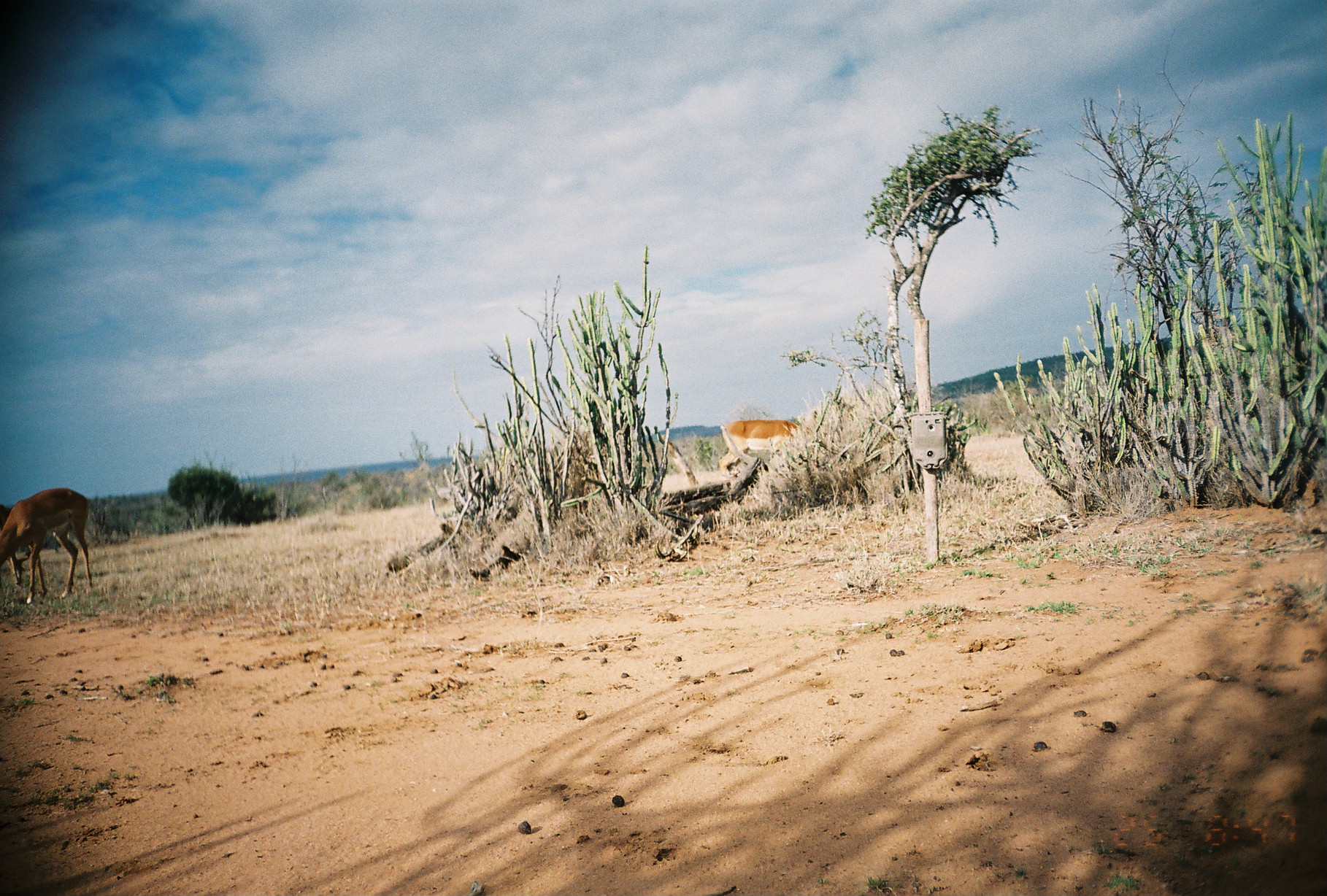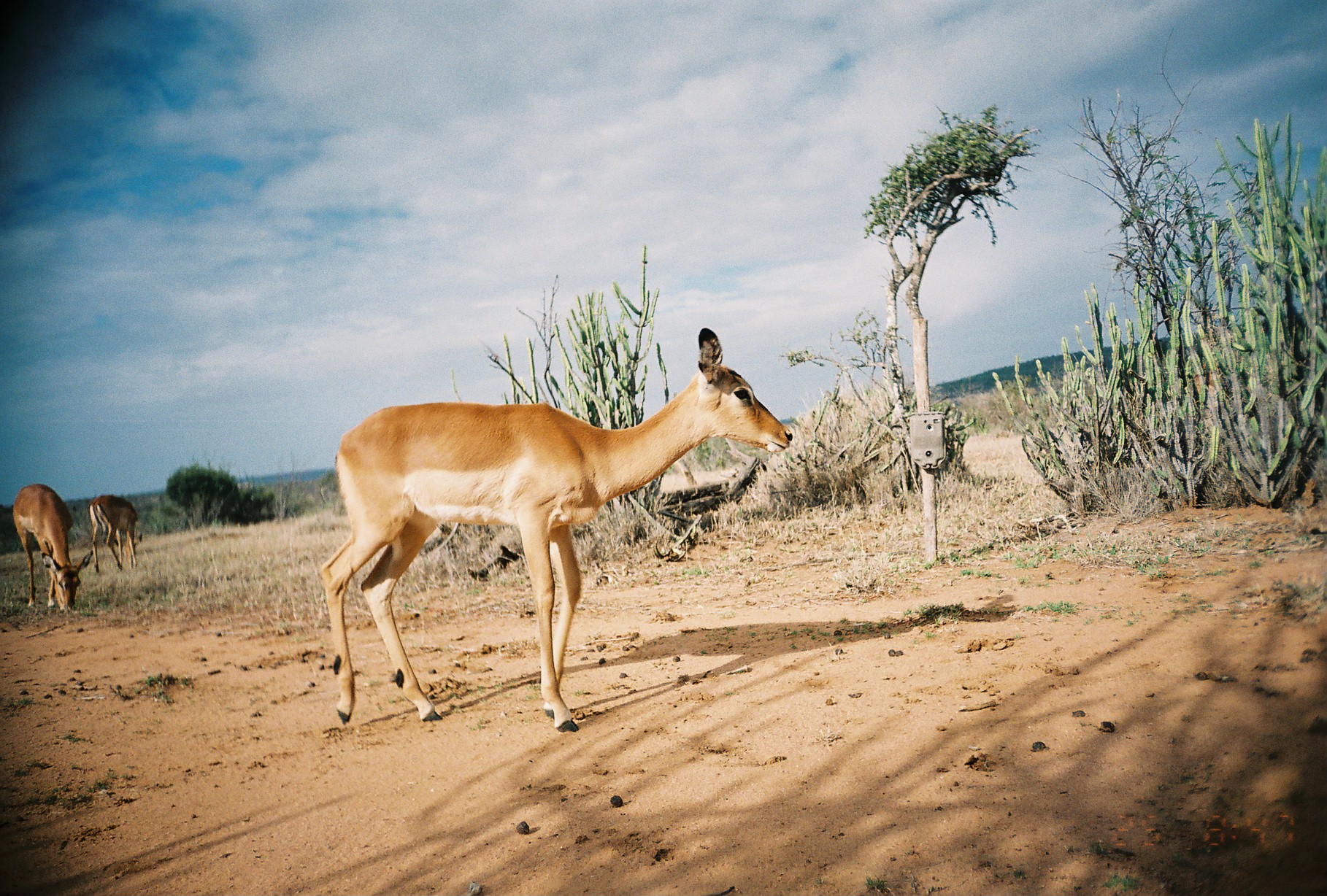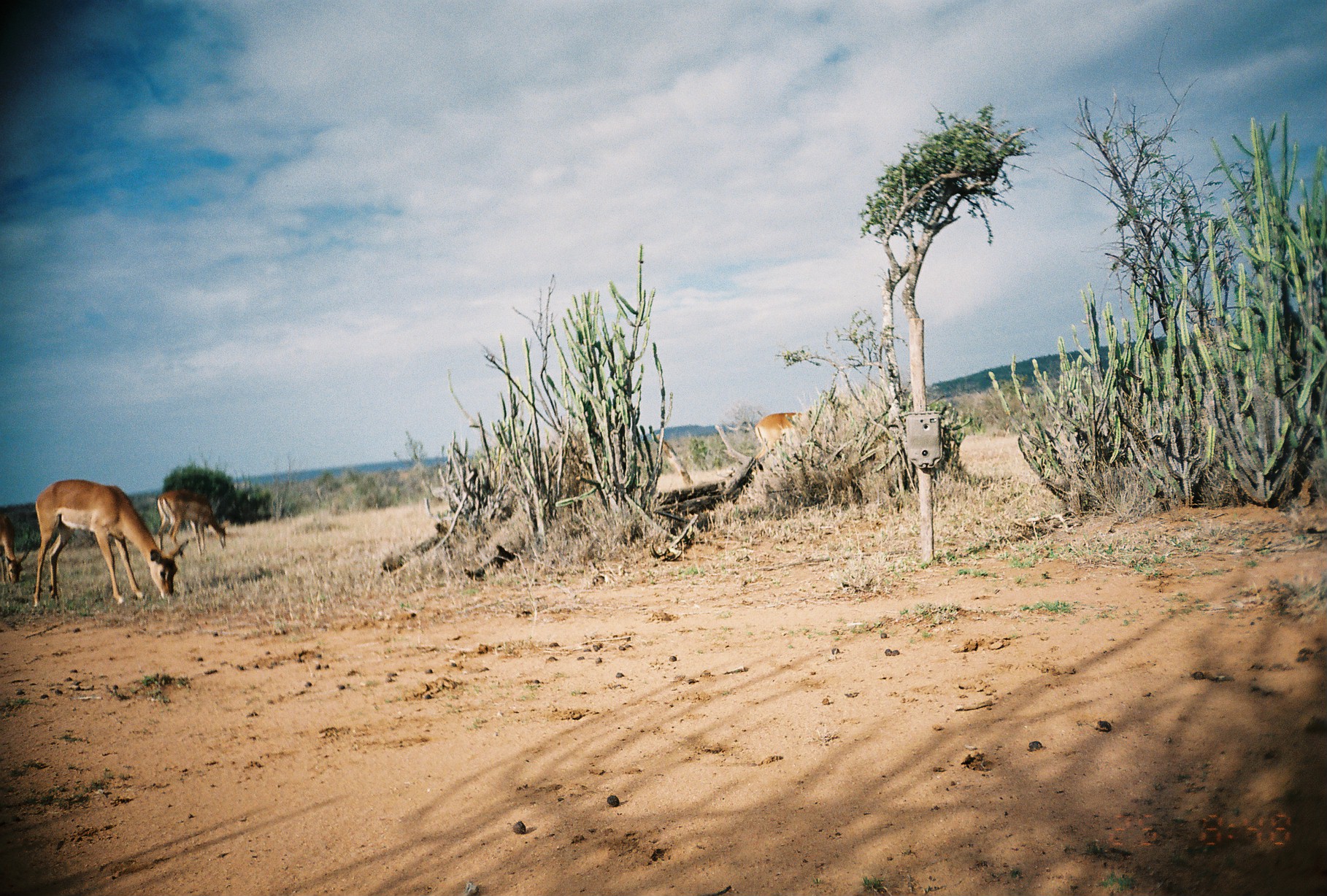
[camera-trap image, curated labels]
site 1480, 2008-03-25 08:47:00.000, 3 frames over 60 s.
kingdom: Animalia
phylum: Chordata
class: Mammalia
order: Artiodactyla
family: Bovidae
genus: Aepyceros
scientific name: Aepyceros melampus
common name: impala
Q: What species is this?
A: Aepyceros melampus (impala).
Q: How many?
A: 2.